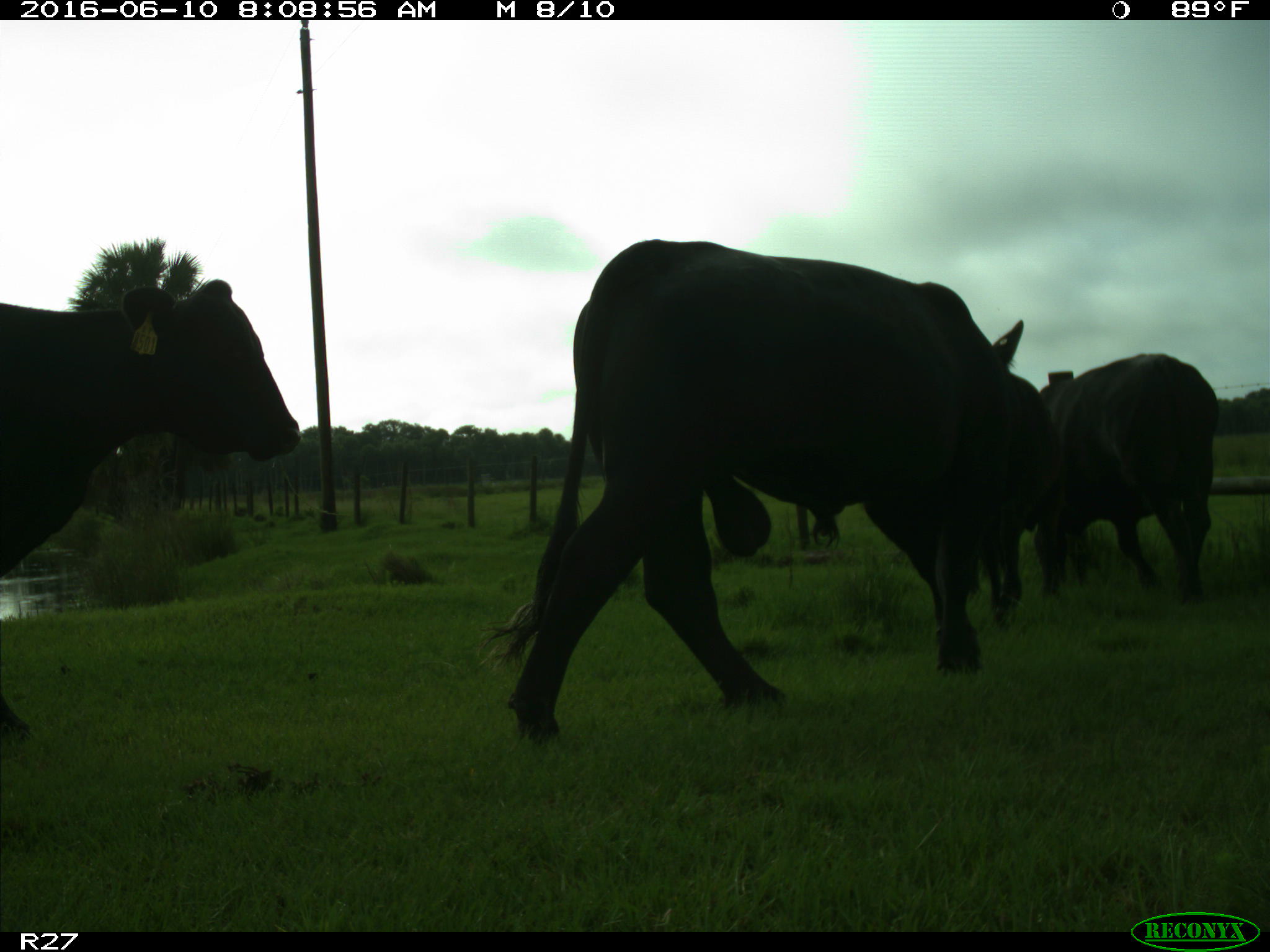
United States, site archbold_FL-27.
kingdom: Animalia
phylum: Chordata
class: Mammalia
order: Artiodactyla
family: Bovidae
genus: Bos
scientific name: Bos taurus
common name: domestic cow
Bos taurus (domestic cow).